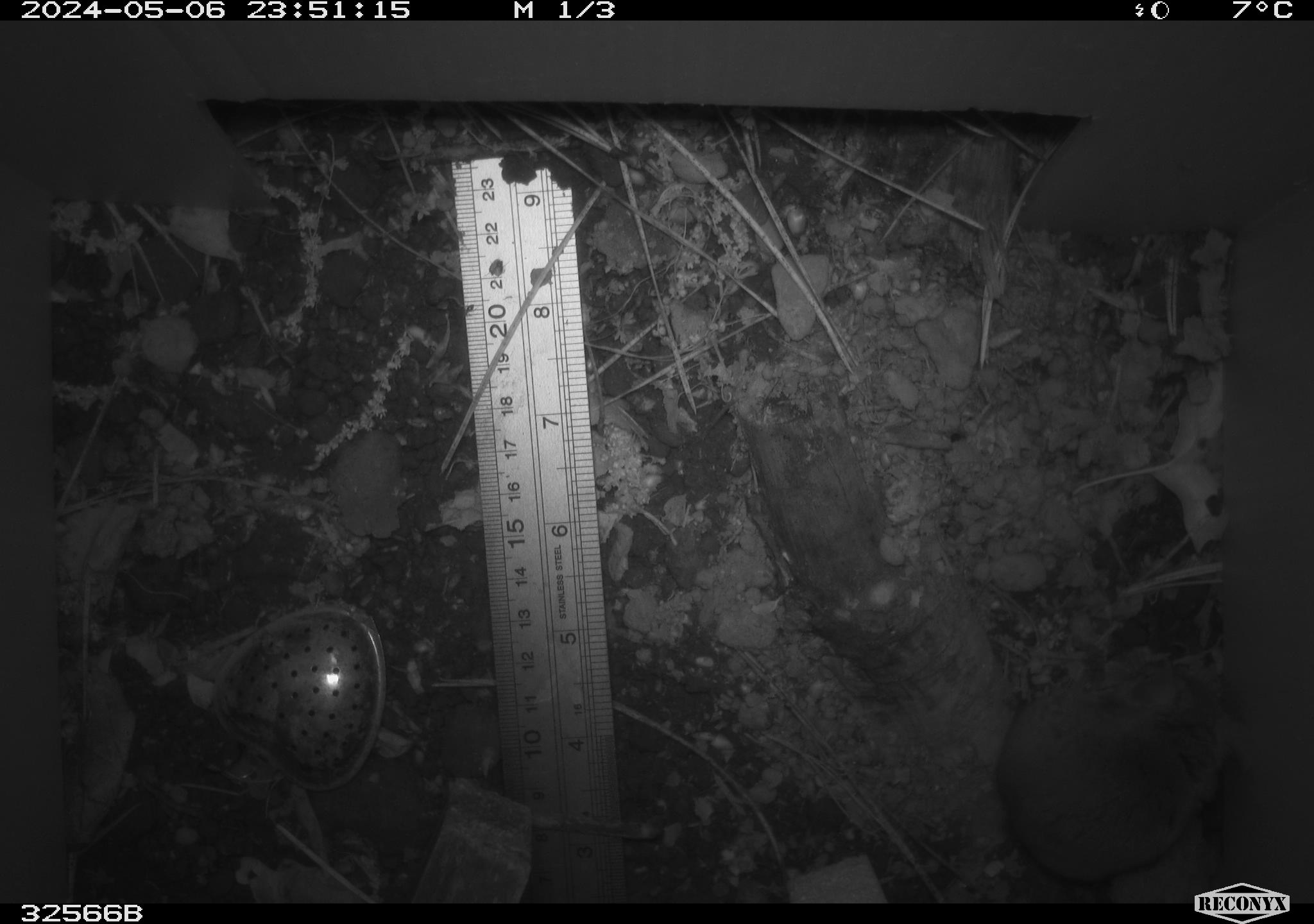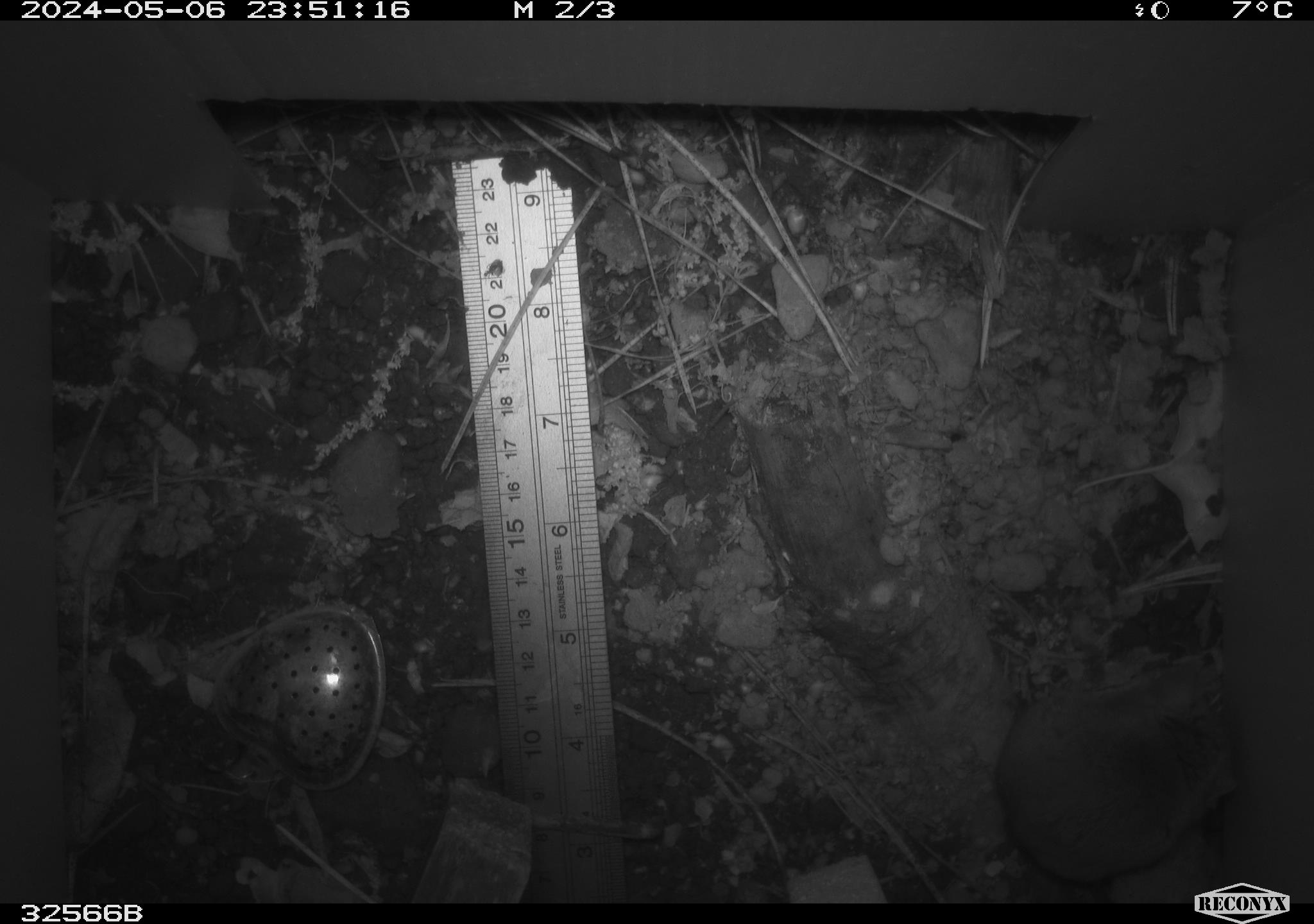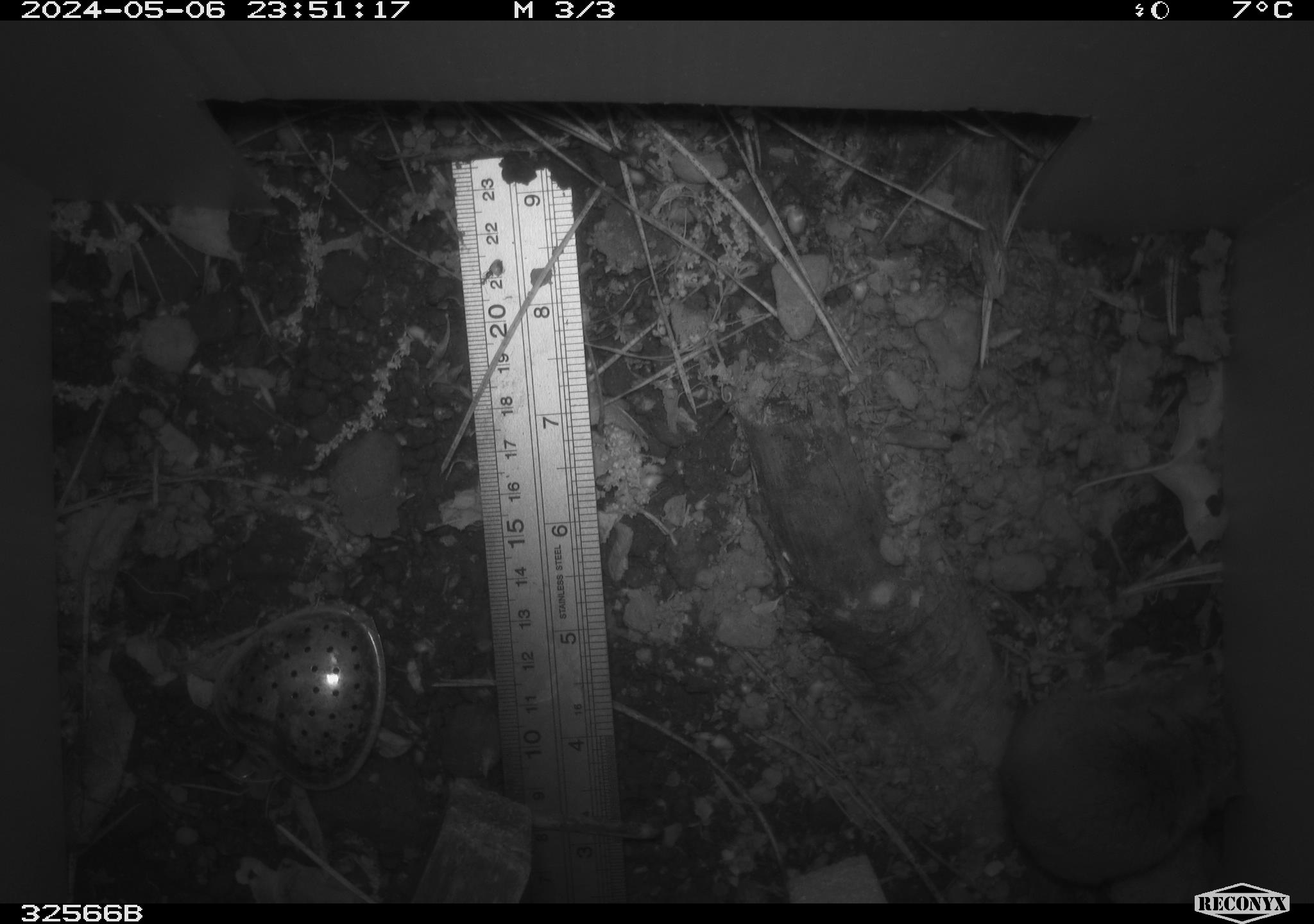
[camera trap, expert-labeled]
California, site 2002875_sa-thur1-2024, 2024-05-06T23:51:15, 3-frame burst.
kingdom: Animalia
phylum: Chordata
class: Mammalia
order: Rodentia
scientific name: Rodentia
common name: mouse species